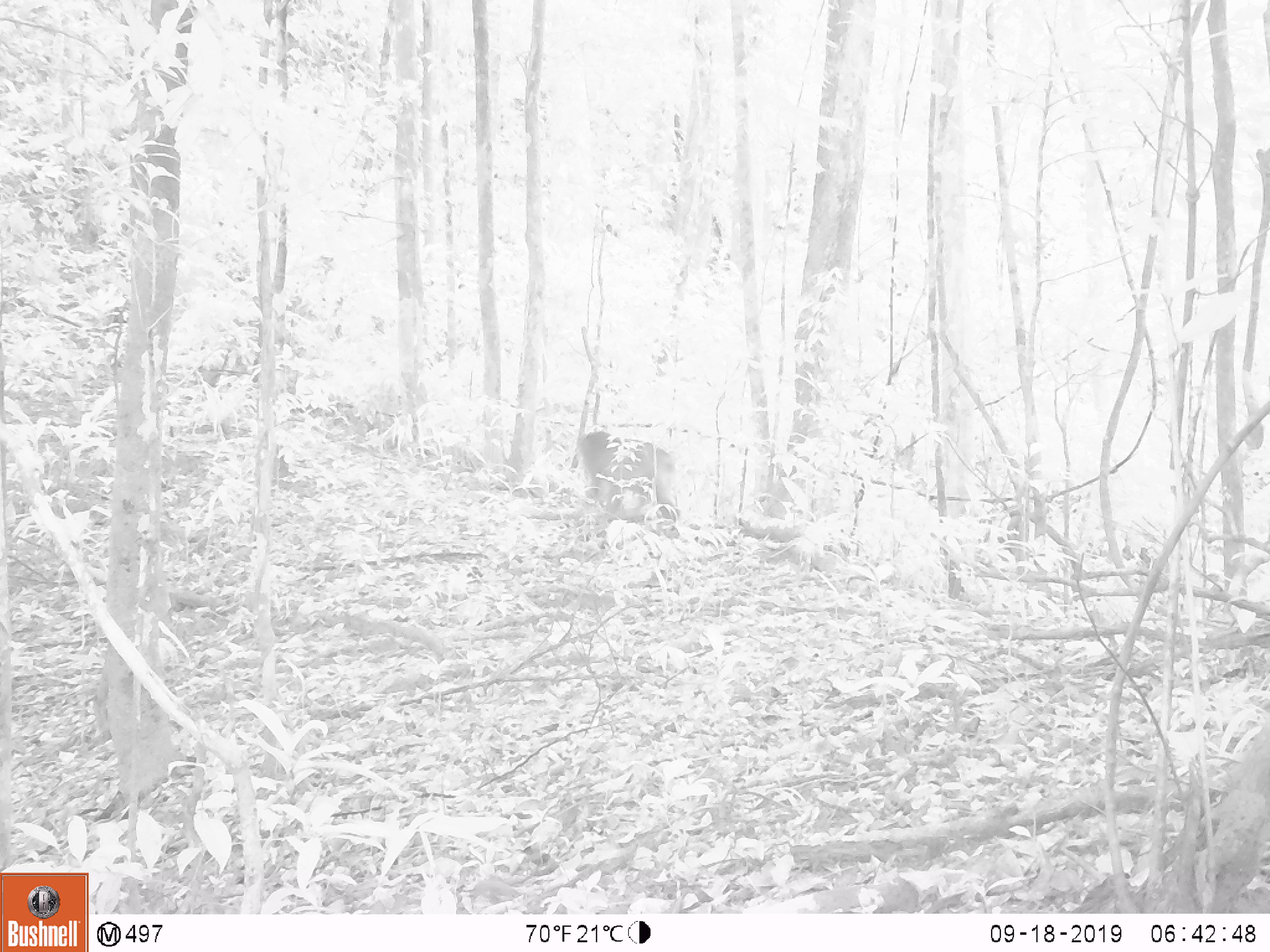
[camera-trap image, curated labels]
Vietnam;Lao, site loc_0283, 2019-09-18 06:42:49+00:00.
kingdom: Animalia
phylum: Chordata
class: Mammalia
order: Primates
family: Cercopithecidae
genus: Macaca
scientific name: Macaca arctoides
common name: stump-tailed macaque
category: stump tailed macaque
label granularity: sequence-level